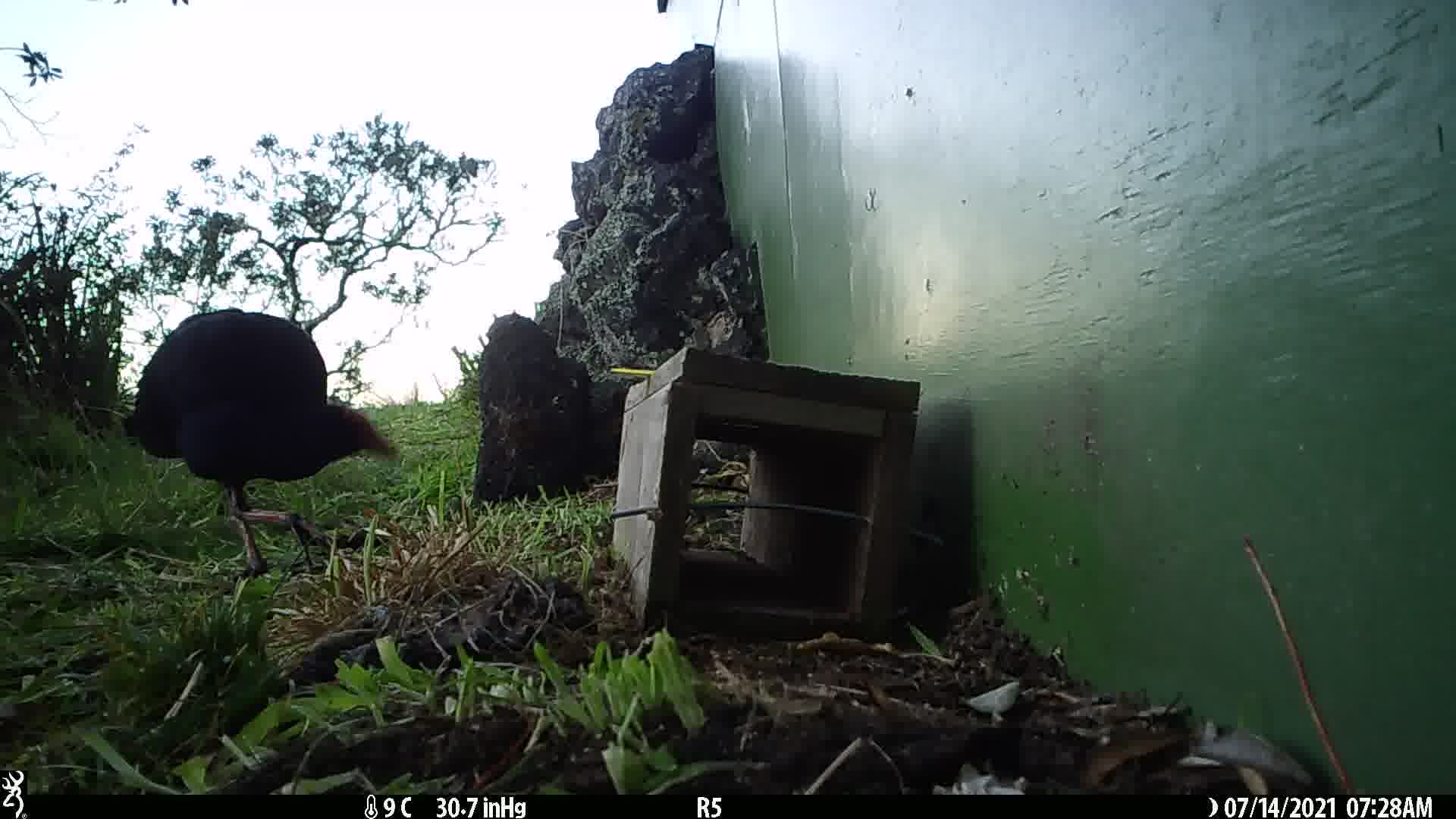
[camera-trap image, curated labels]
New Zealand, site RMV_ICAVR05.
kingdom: Animalia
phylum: Chordata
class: Aves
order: Gruiformes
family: Rallidae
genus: Porphyrio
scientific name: Porphyrio melanotus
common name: australasian swamphen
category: pukeko